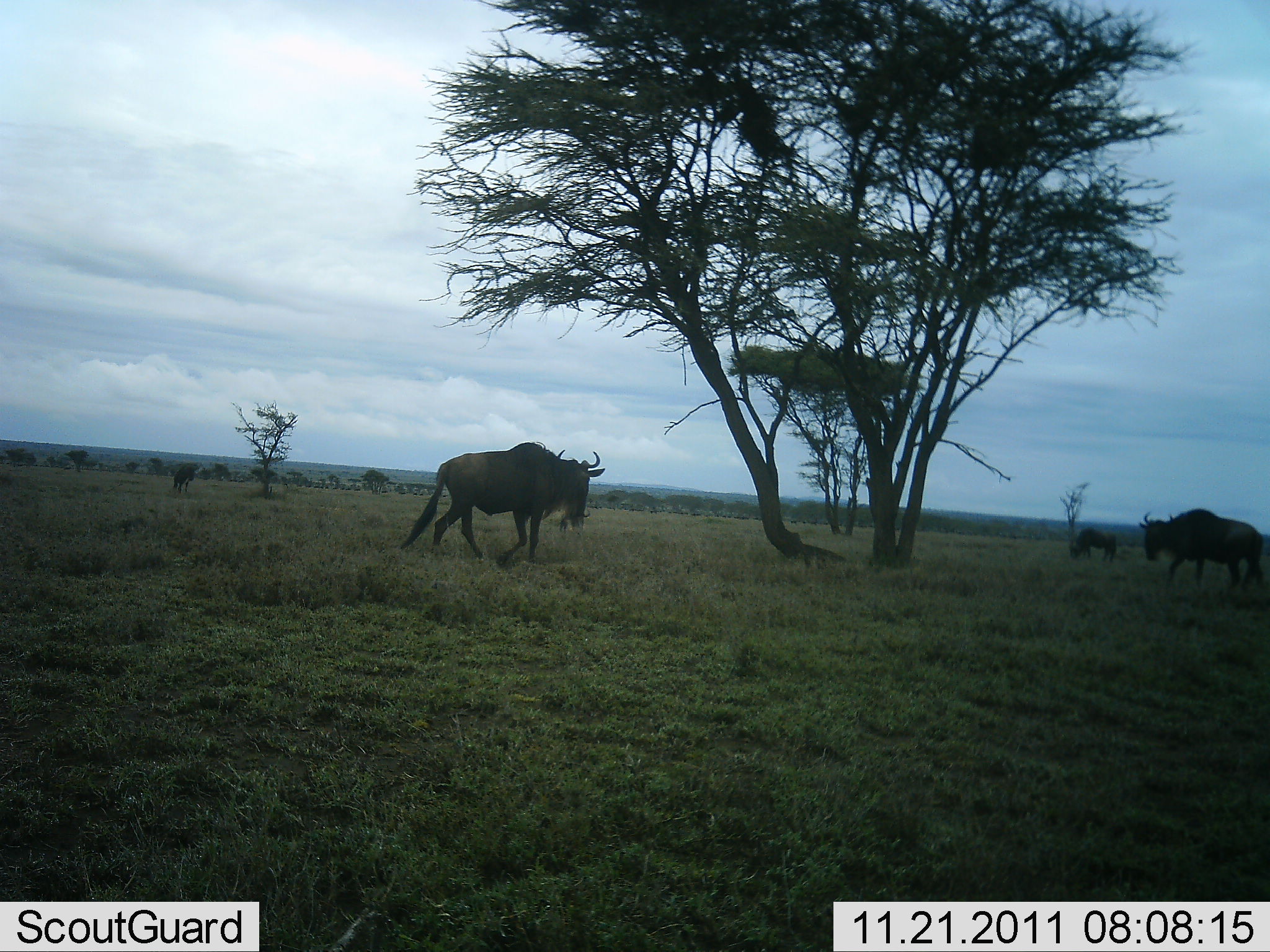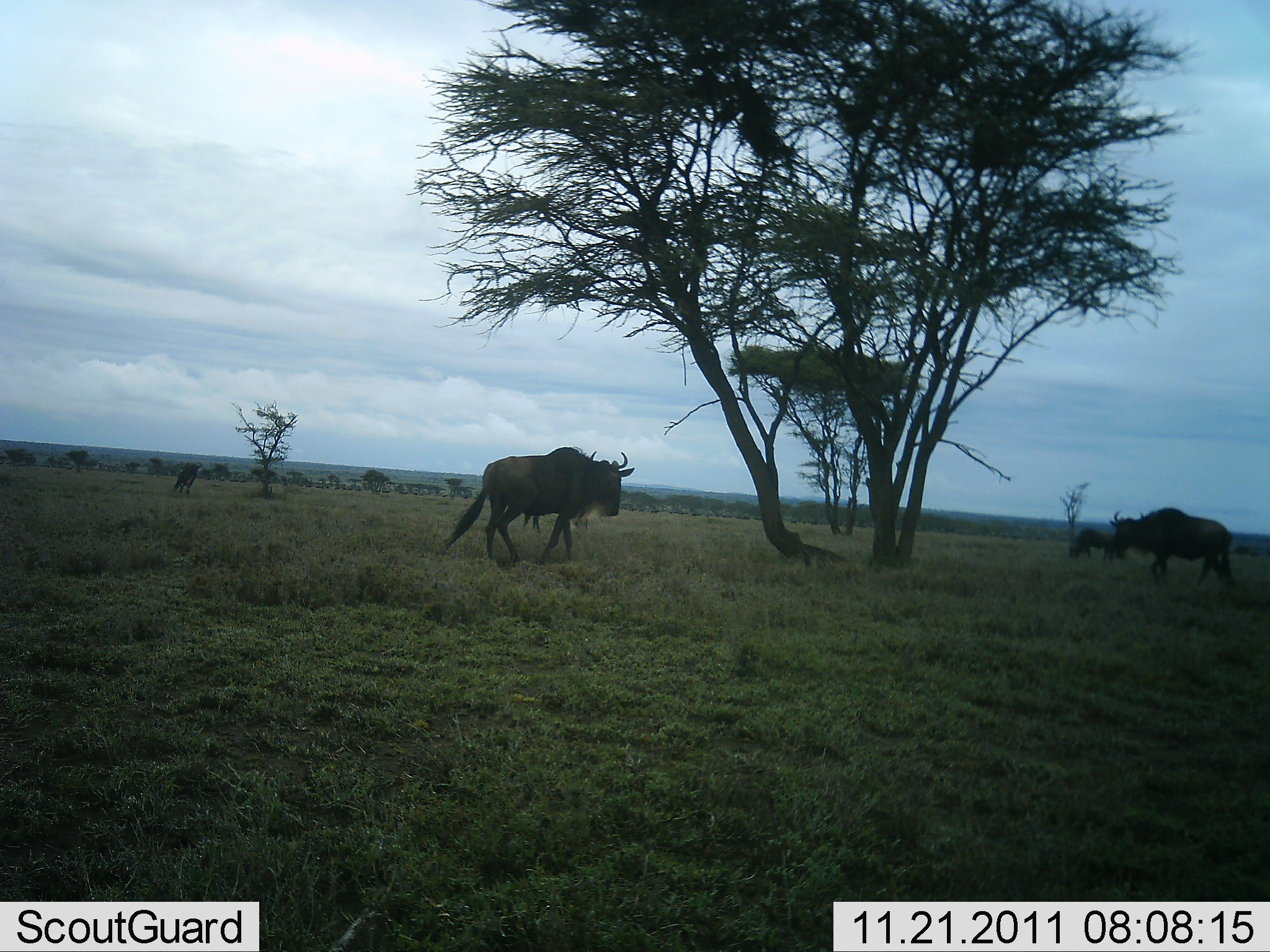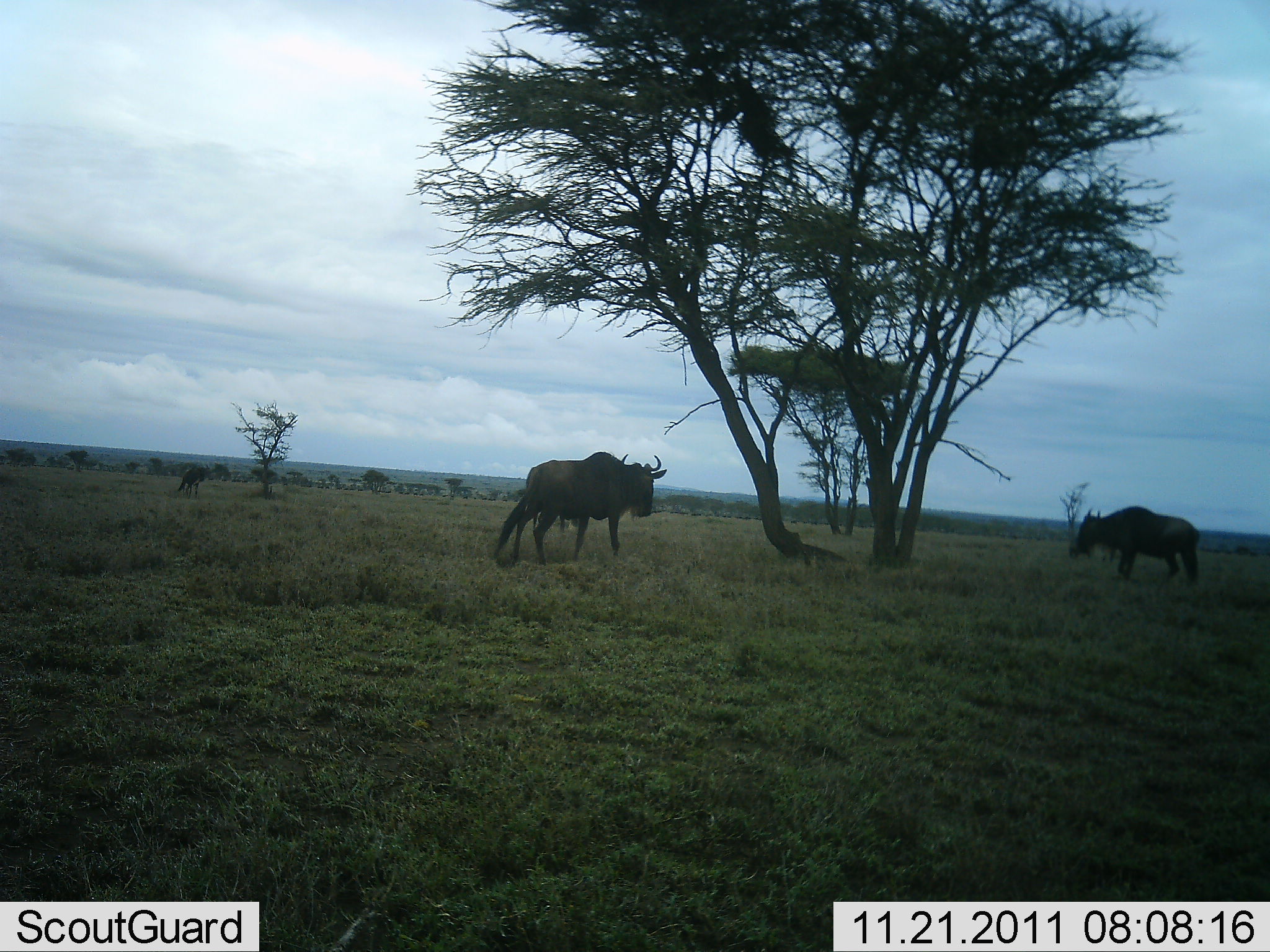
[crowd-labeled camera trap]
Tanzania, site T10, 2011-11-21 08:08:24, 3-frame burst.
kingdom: Animalia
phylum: Chordata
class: Mammalia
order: Artiodactyla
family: Bovidae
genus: Connochaetes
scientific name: Connochaetes taurinus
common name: blue wildebeest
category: wildebeest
Wildebeest (blue wildebeest) (Connochaetes taurinus), count 4. Behavior (volunteer vote fractions): standing 36%, resting 0%, moving 73%, interacting 0%. Young present (vote fraction): 0%. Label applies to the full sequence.